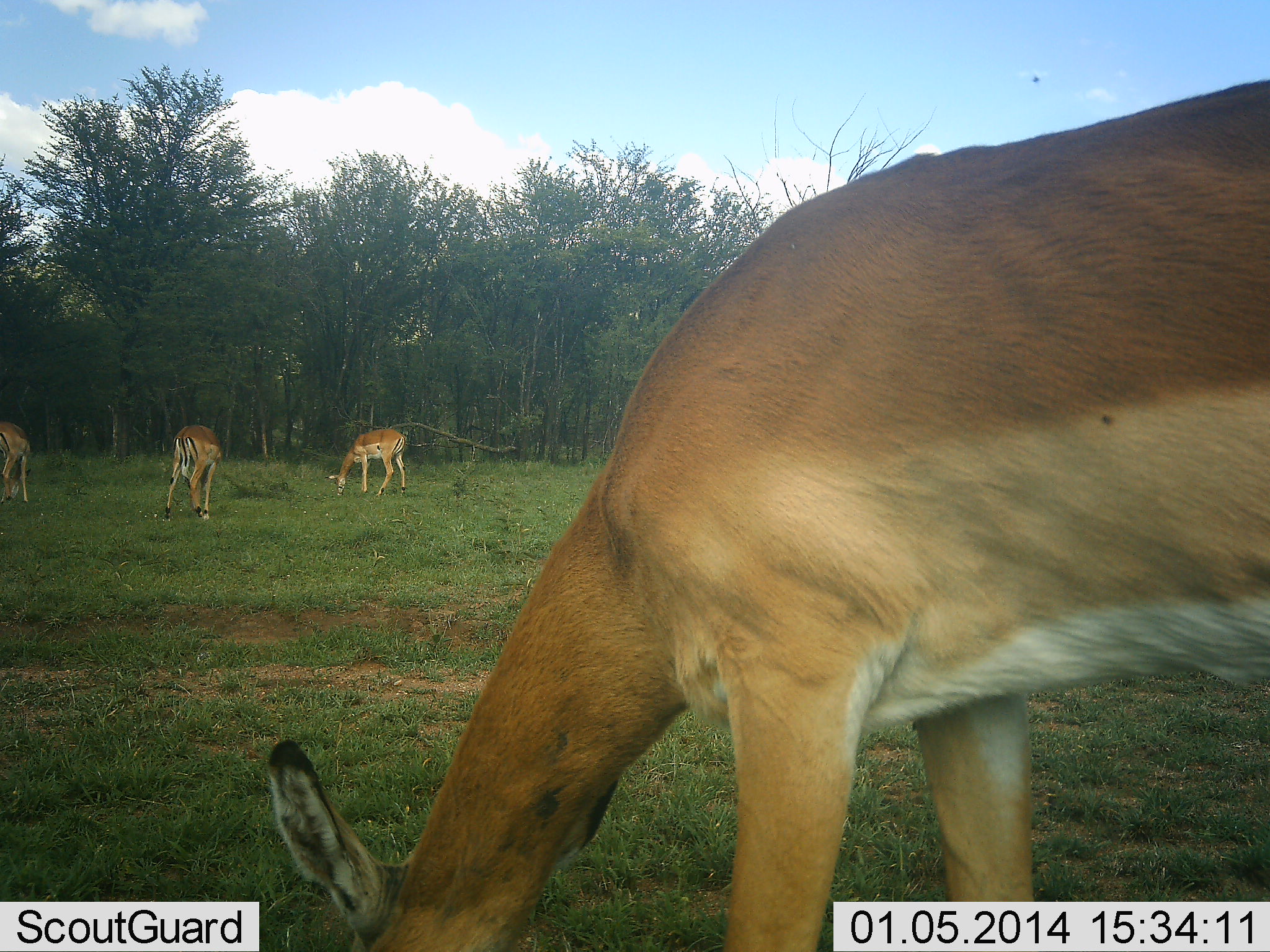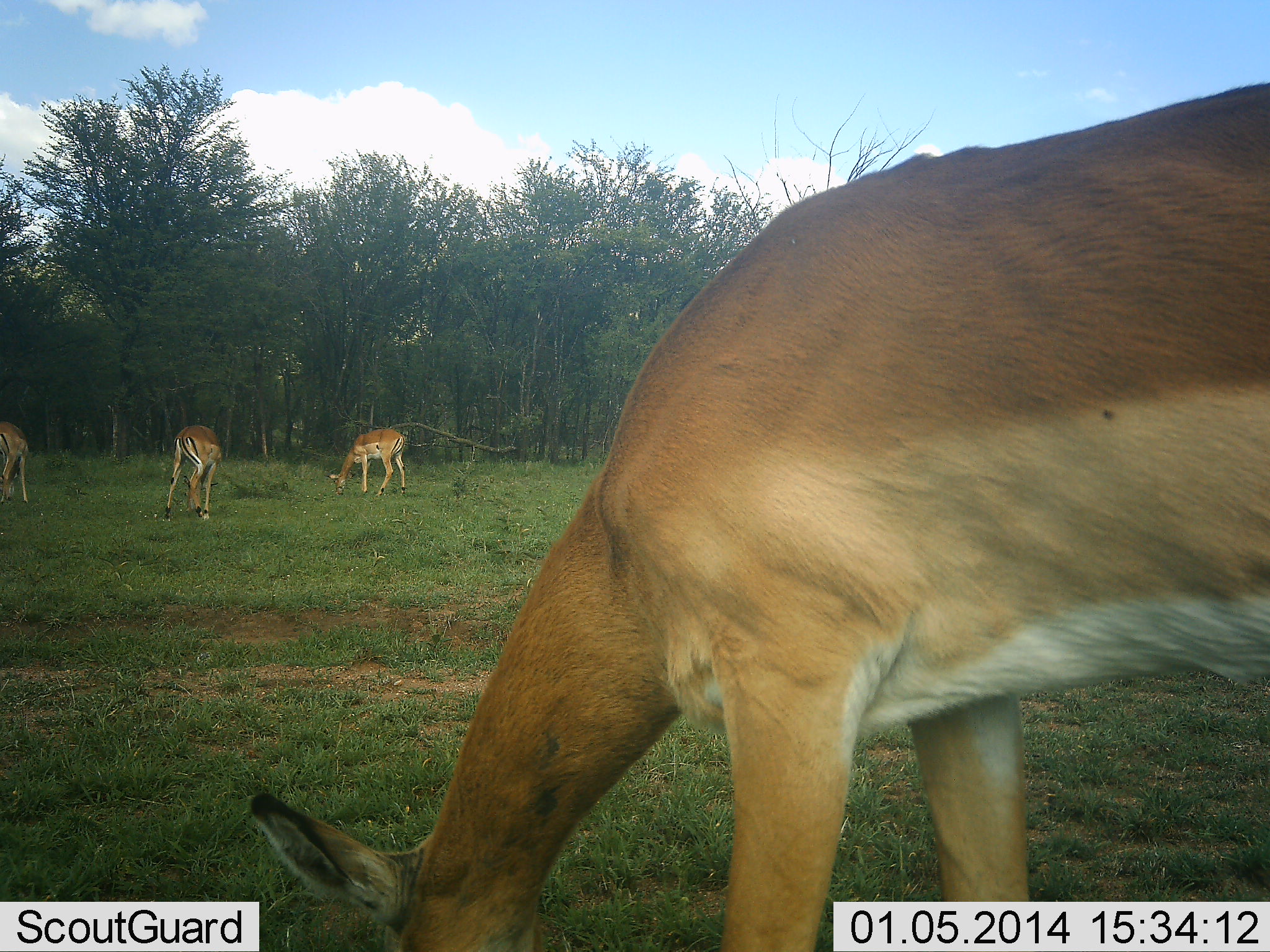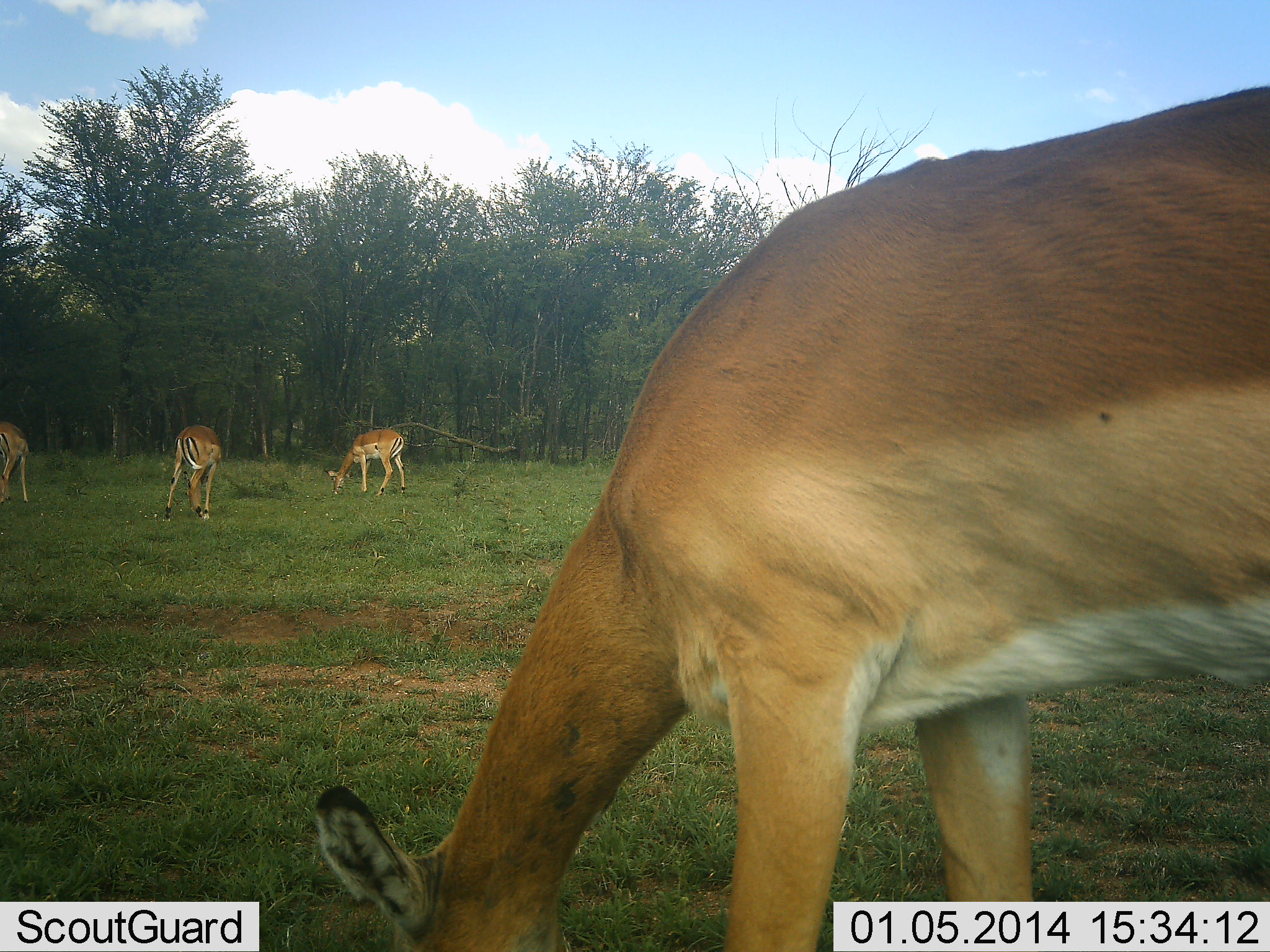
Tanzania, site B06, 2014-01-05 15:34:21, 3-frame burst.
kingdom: Animalia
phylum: Chordata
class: Mammalia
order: Artiodactyla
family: Bovidae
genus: Aepyceros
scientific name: Aepyceros melampus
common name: impala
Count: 4.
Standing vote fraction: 30%.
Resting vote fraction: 0%.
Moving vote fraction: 0%.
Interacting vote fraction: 0%.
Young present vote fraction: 0%.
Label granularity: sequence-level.